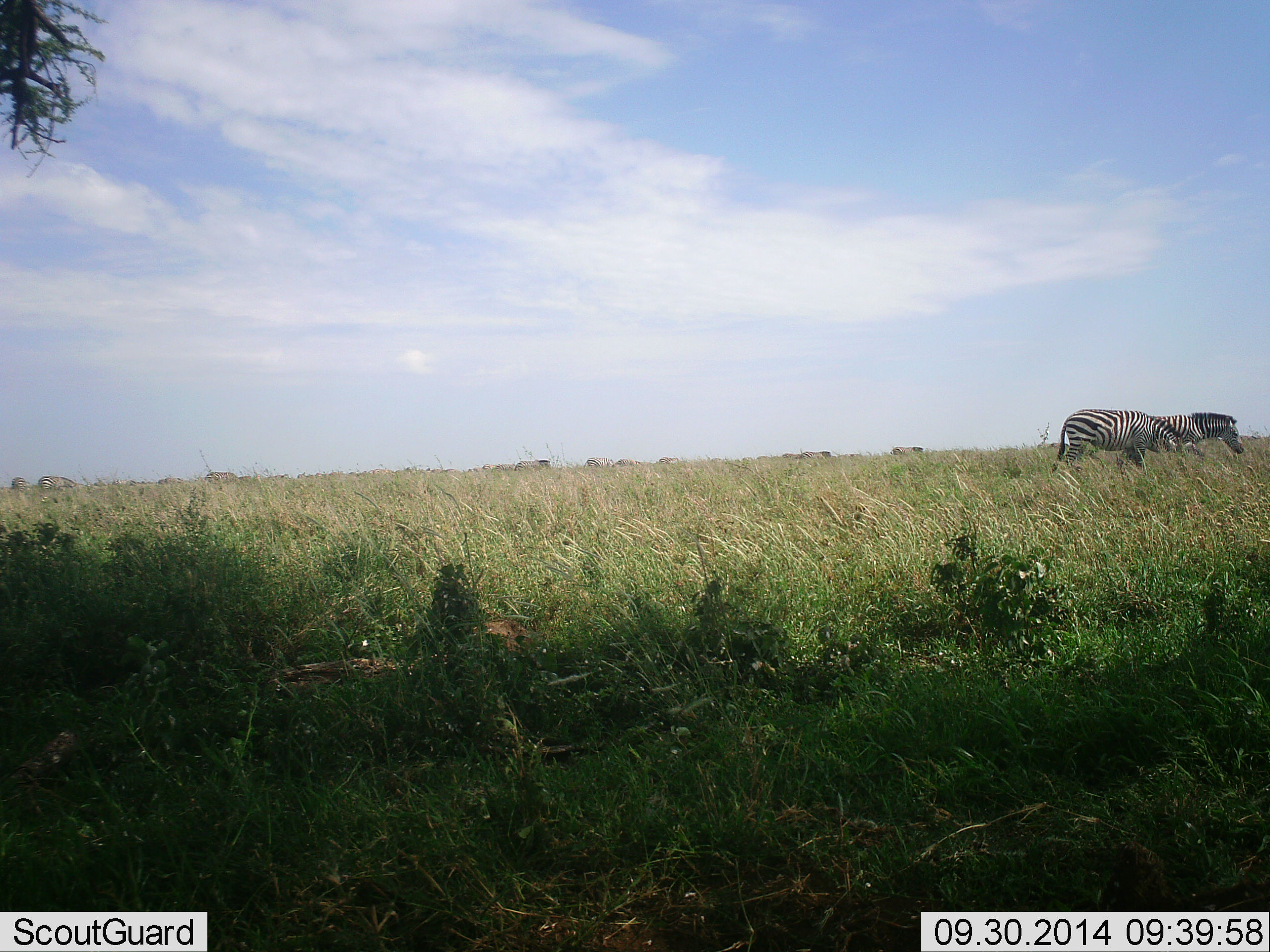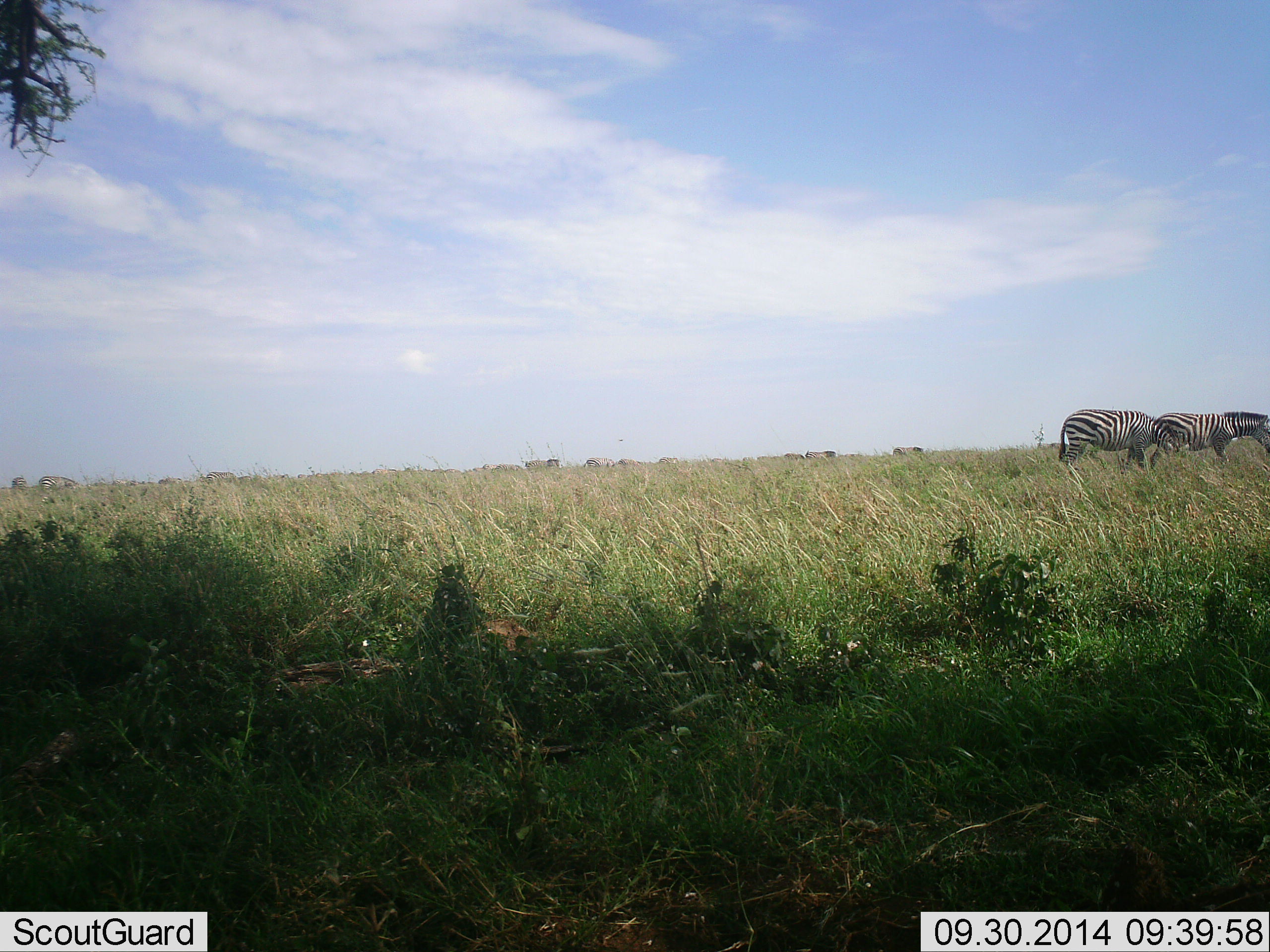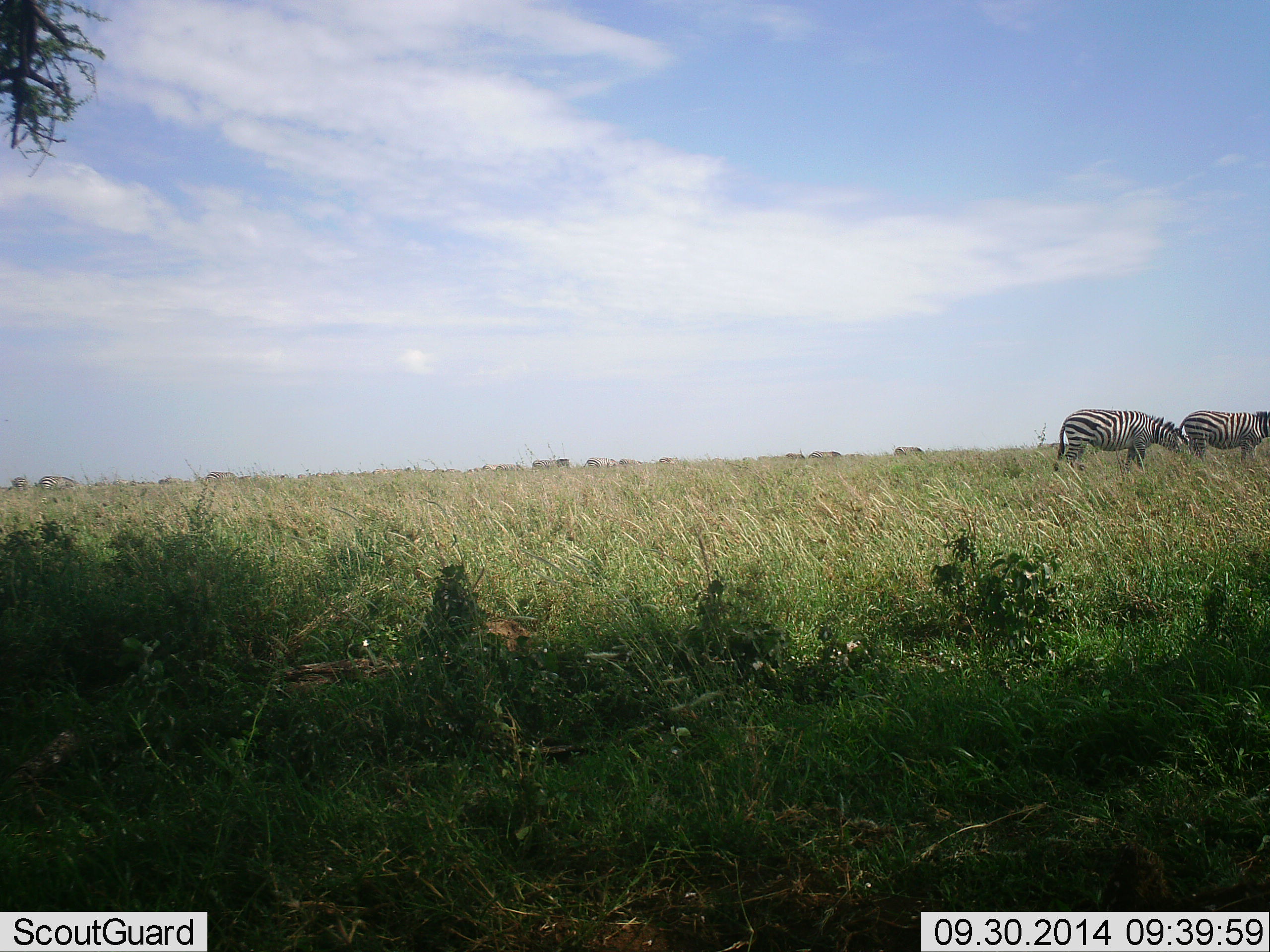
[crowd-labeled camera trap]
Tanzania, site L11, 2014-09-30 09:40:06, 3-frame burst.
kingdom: Animalia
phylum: Chordata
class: Mammalia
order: Perissodactyla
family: Equidae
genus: Equus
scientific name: Equus quagga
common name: plains zebra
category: zebra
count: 2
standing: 50%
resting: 0%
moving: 60%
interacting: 0%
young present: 0%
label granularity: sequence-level